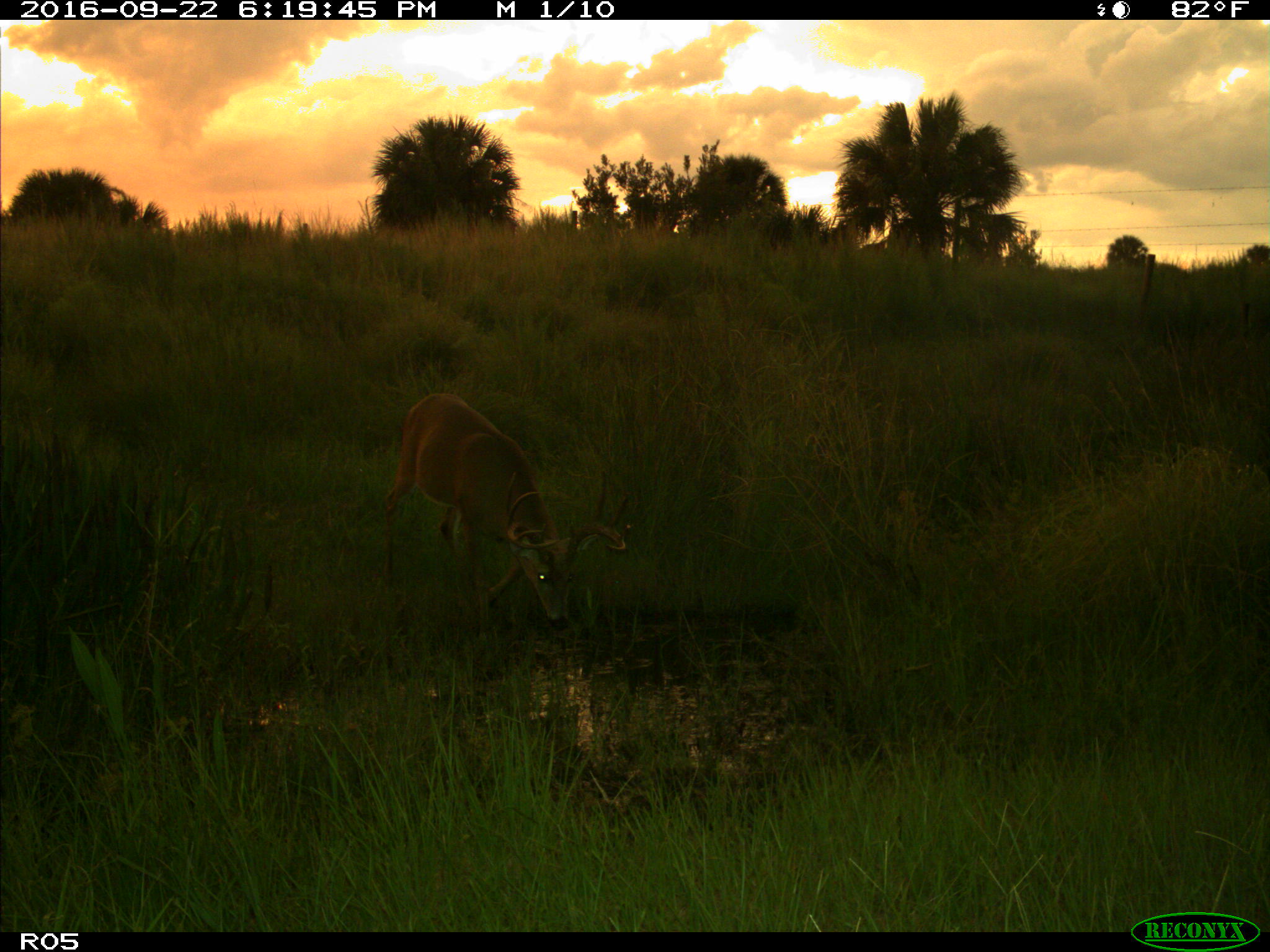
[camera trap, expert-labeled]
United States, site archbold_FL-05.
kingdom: Animalia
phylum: Chordata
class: Mammalia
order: Artiodactyla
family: Cervidae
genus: Odocoileus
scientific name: Odocoileus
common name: deer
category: unidentified deer